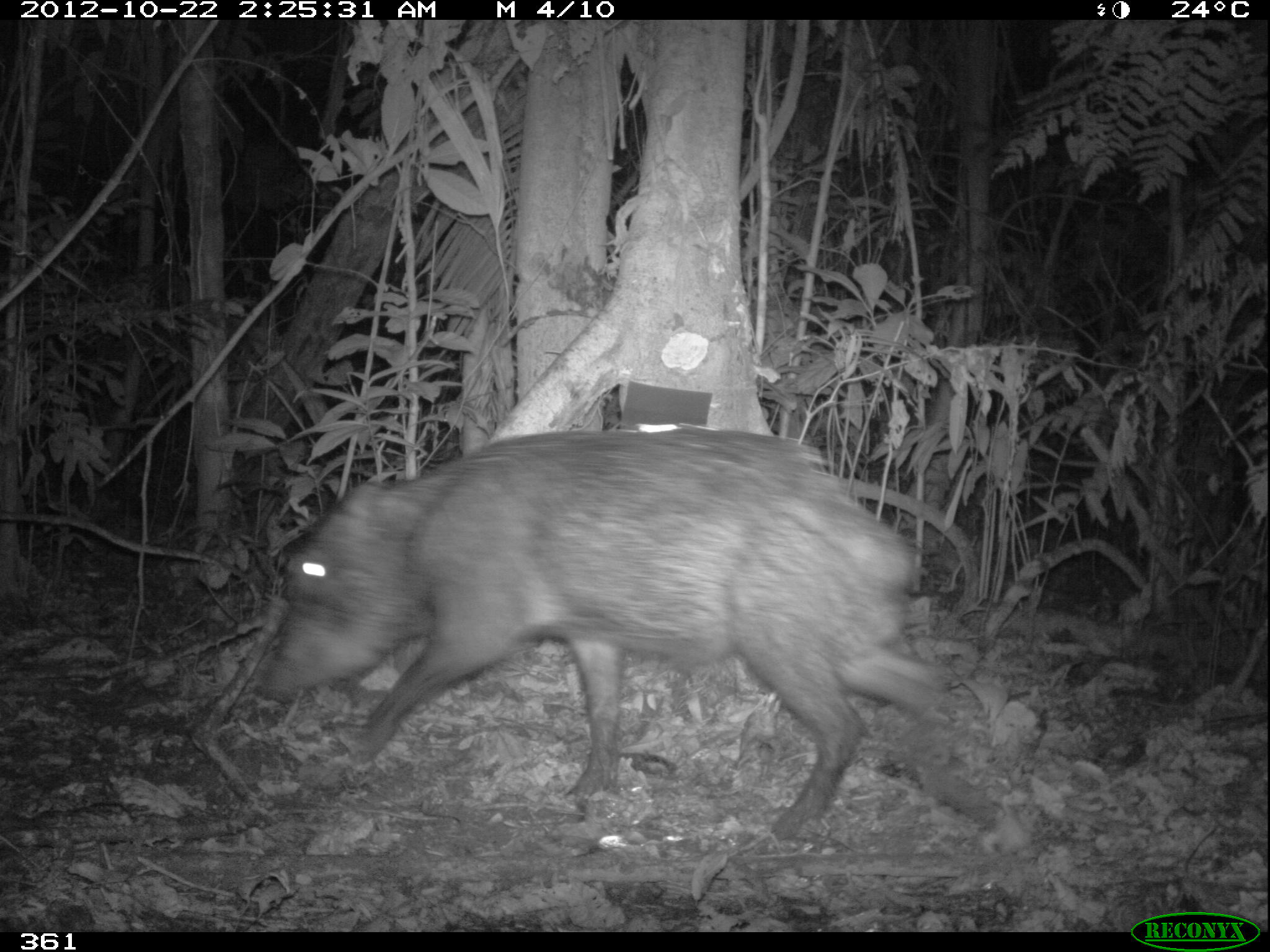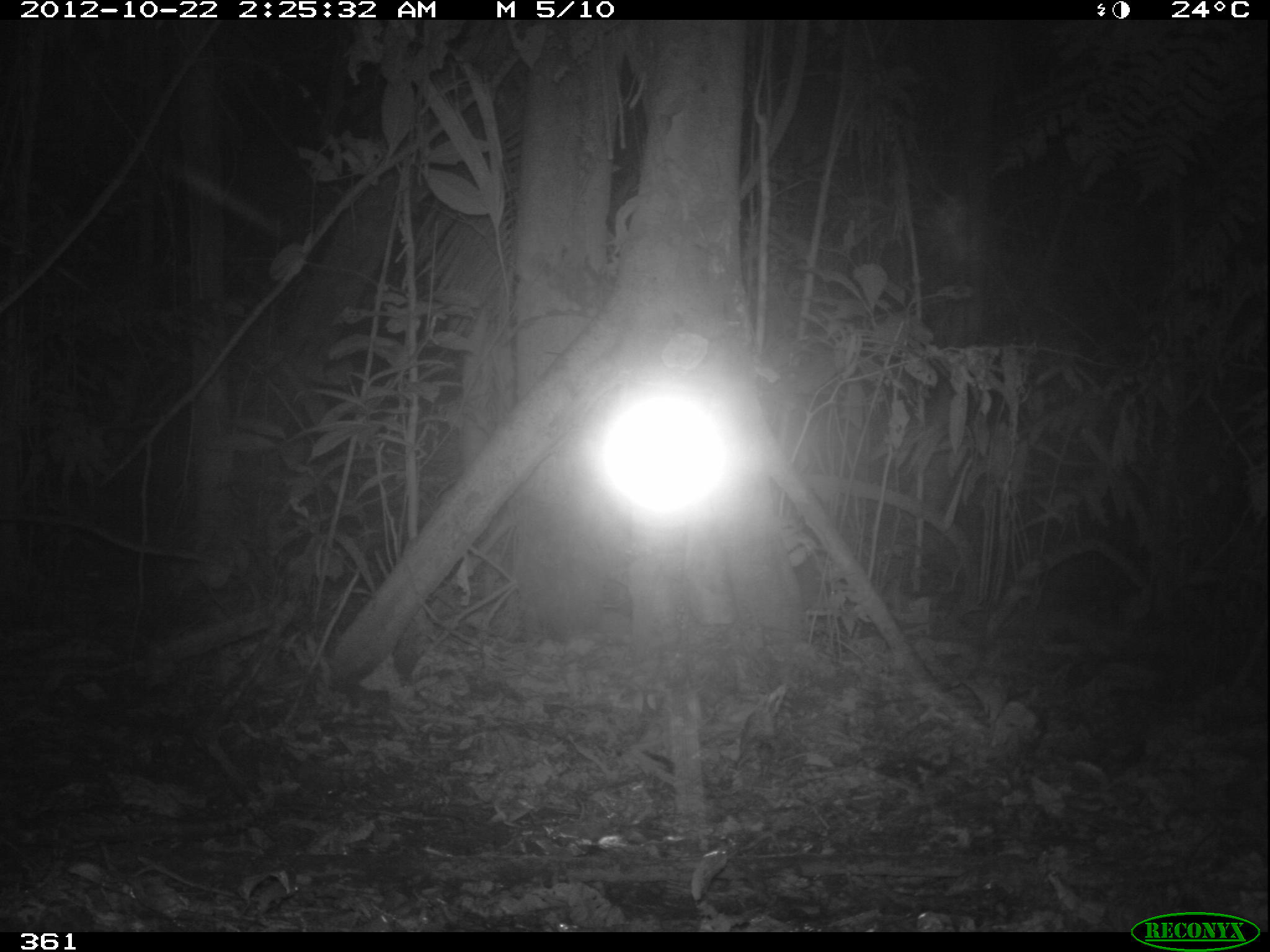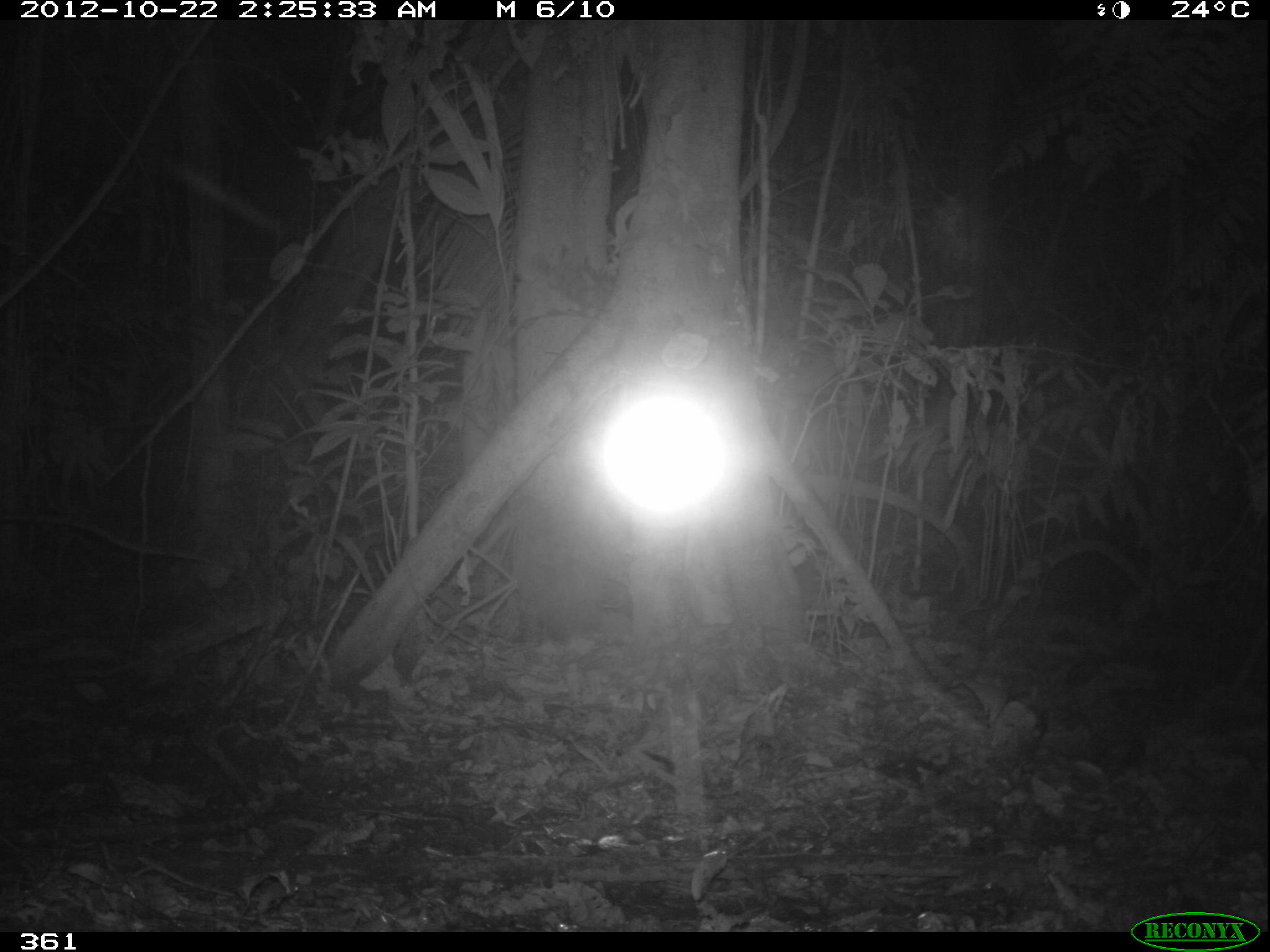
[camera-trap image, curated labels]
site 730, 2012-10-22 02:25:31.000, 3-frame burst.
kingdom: Animalia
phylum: Chordata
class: Mammalia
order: Artiodactyla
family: Tayassuidae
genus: Tayassu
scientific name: Tayassu pecari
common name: white-lipped peccary